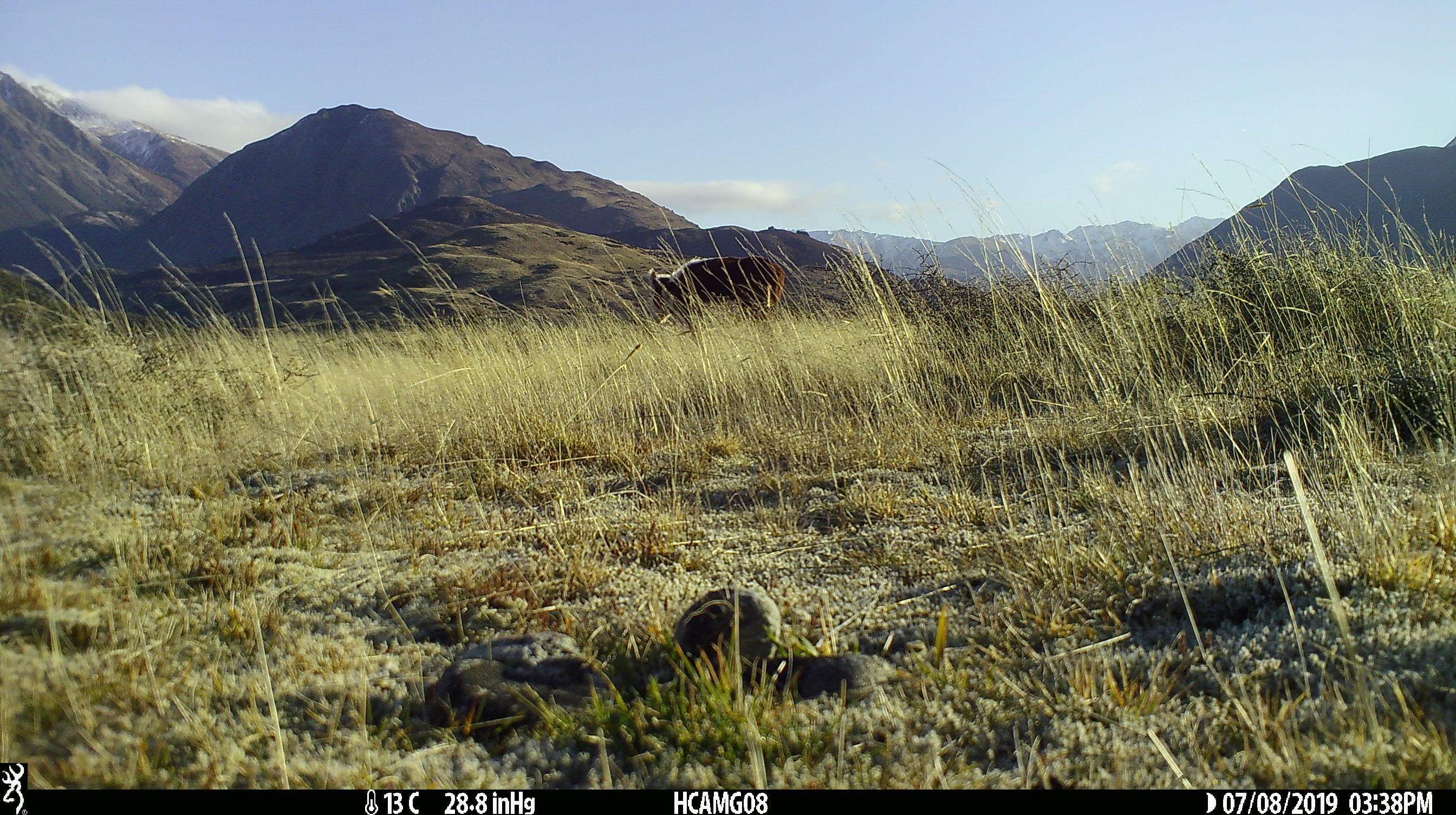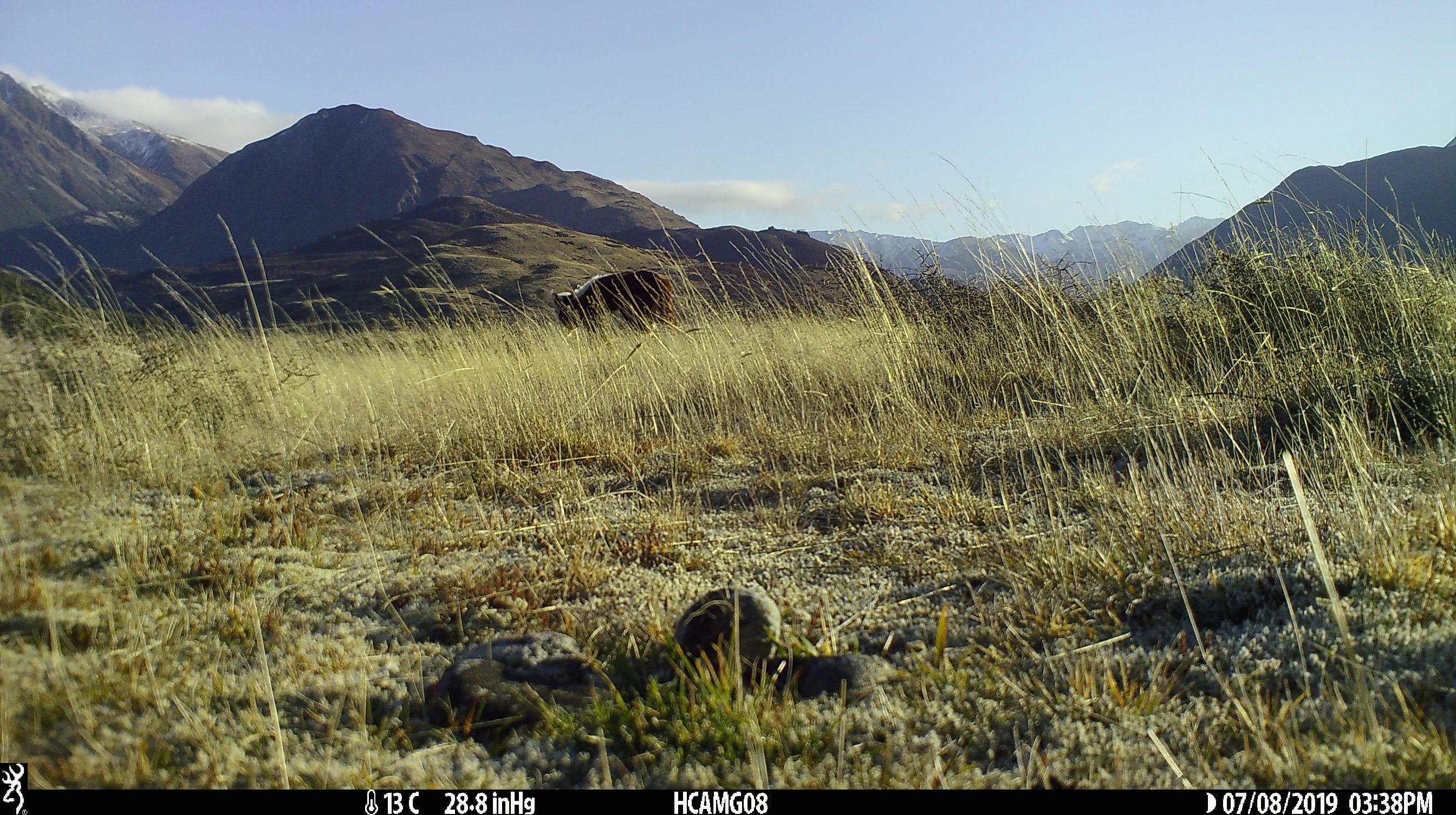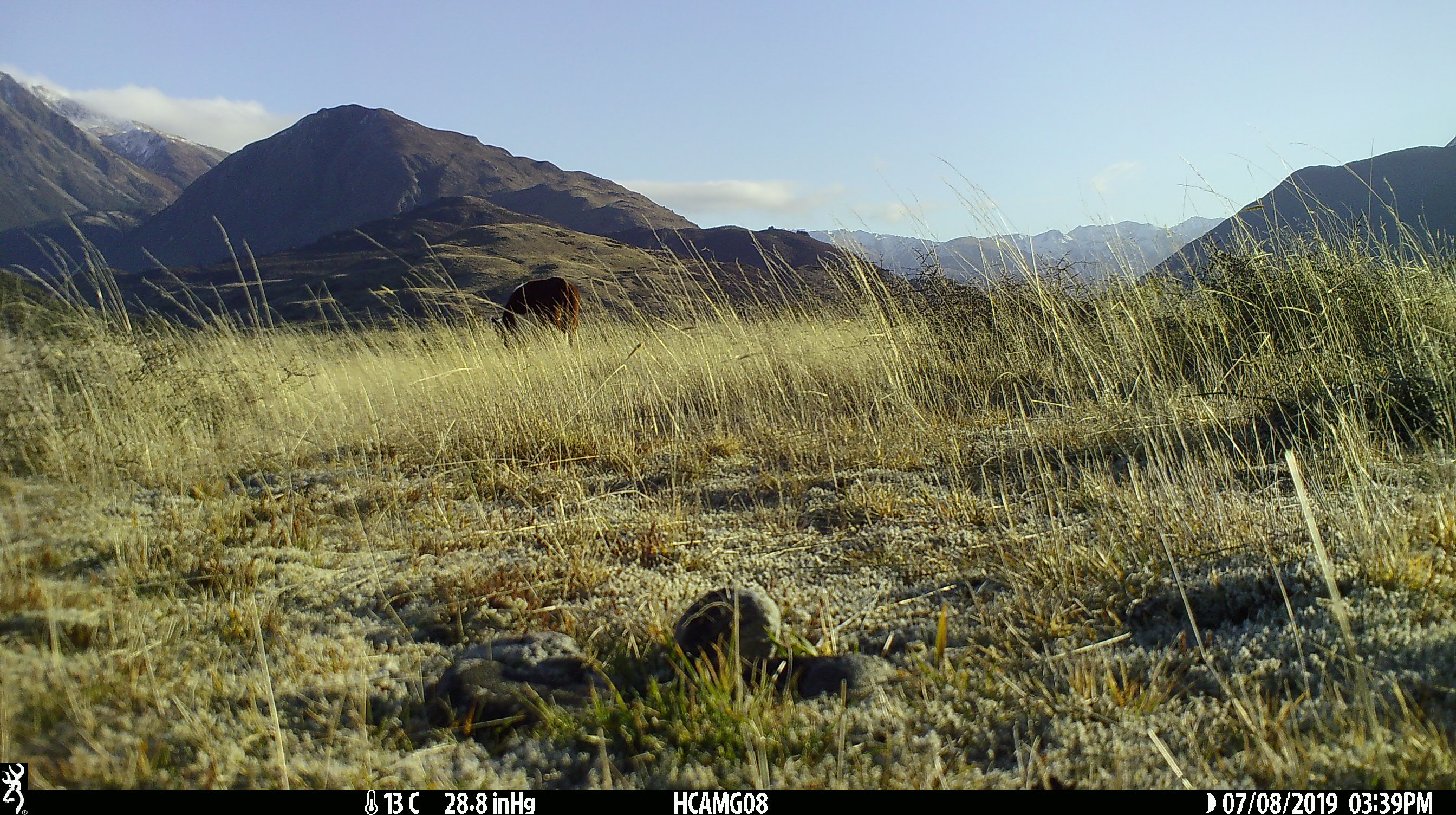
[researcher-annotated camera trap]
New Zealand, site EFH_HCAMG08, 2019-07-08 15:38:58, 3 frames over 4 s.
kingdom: Animalia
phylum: Chordata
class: Mammalia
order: Artiodactyla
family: Bovidae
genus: Bos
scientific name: Bos taurus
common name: domestic cow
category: cow